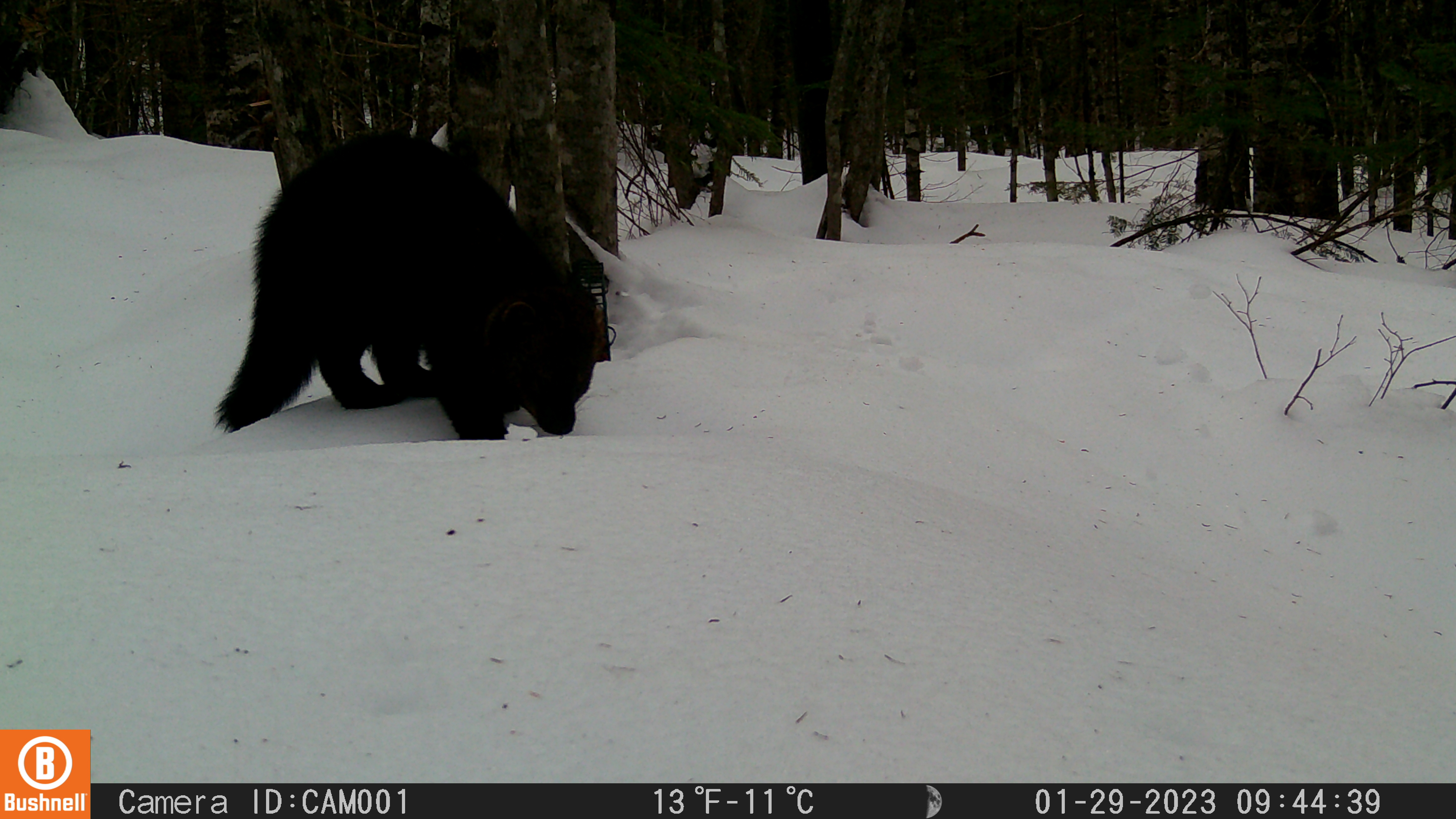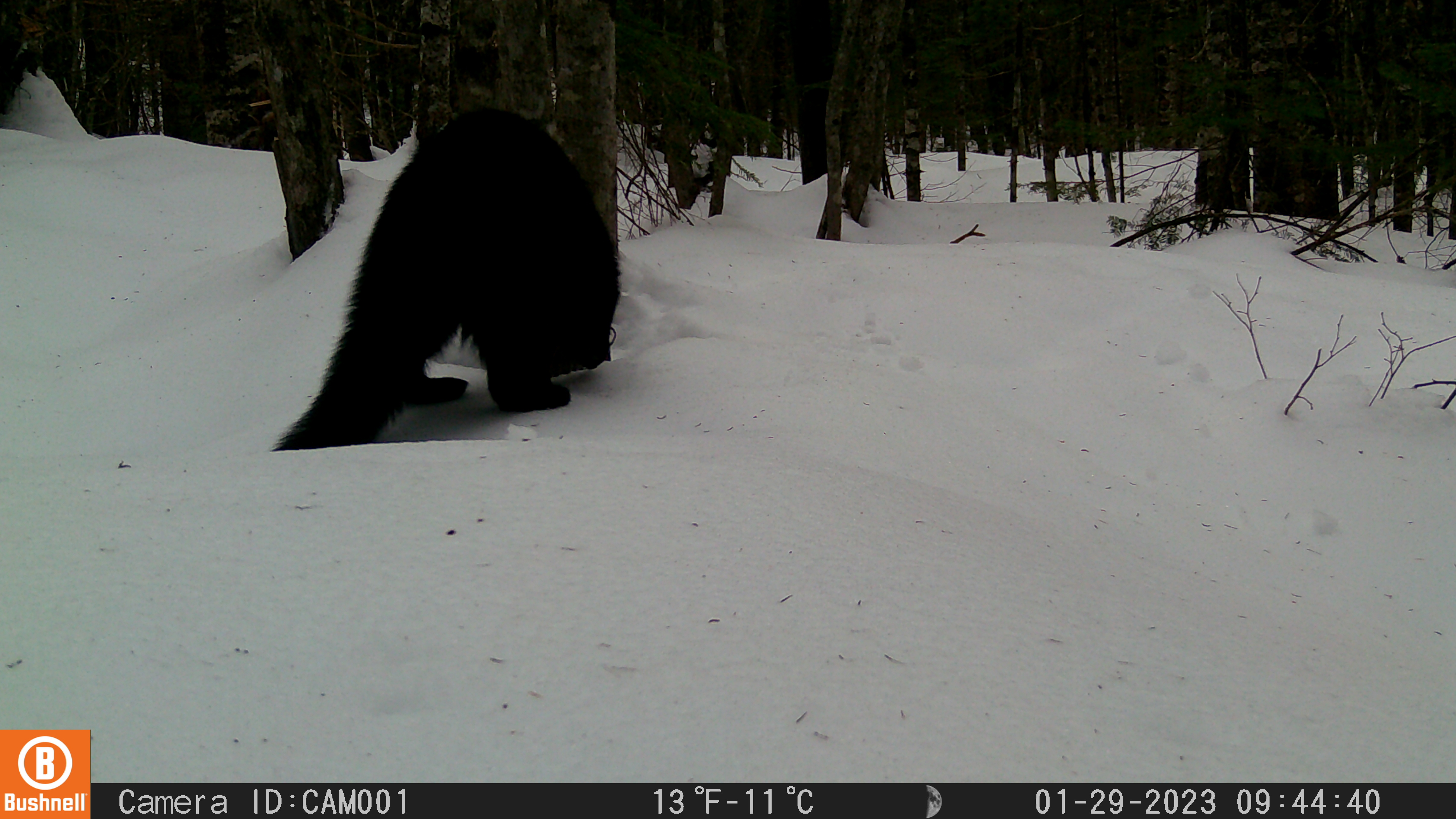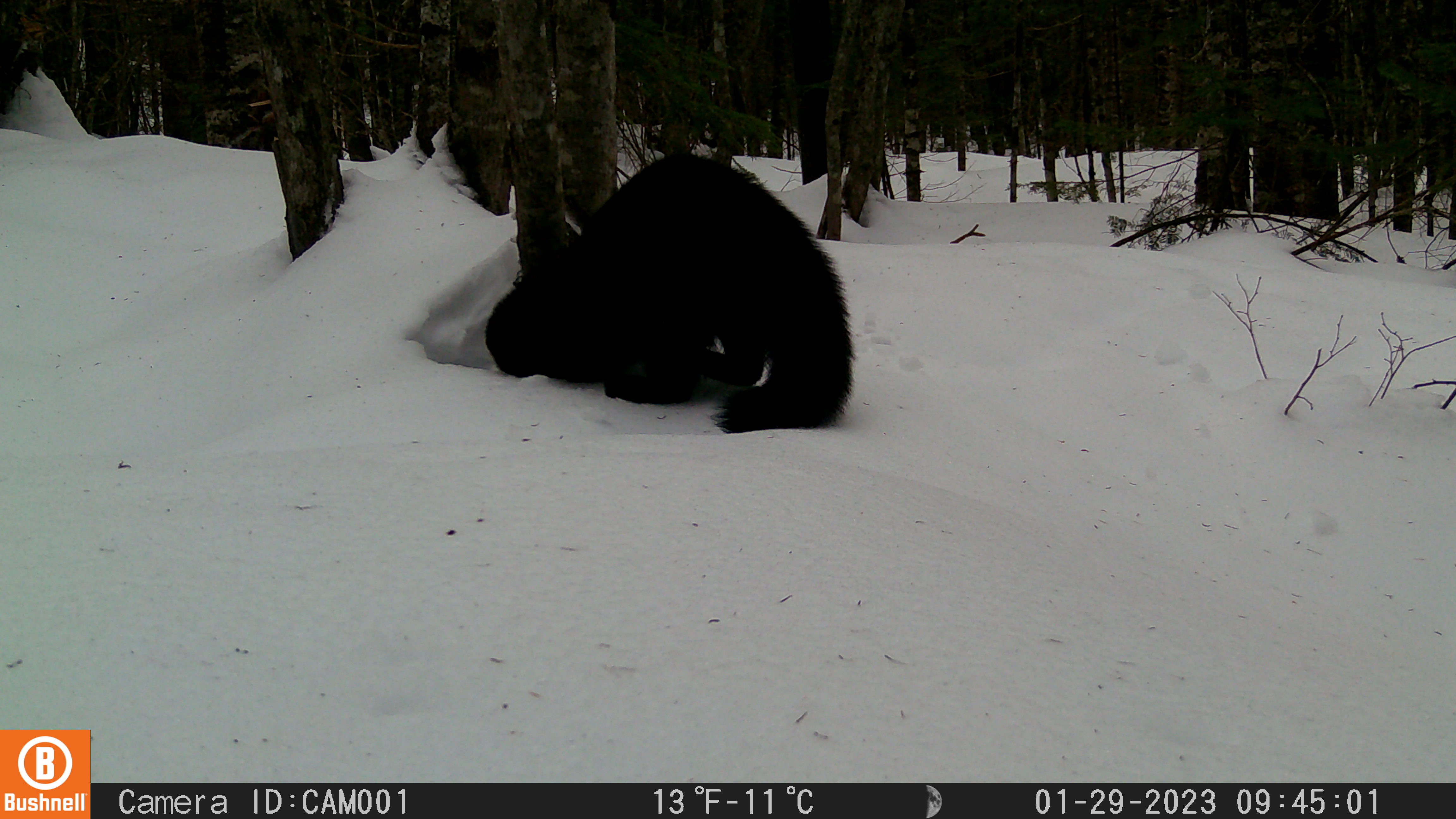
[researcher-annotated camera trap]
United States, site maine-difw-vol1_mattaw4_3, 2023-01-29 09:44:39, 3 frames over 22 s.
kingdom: Animalia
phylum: Chordata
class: Mammalia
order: Carnivora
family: Mustelidae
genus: Pekania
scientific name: Pekania pennanti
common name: fisher